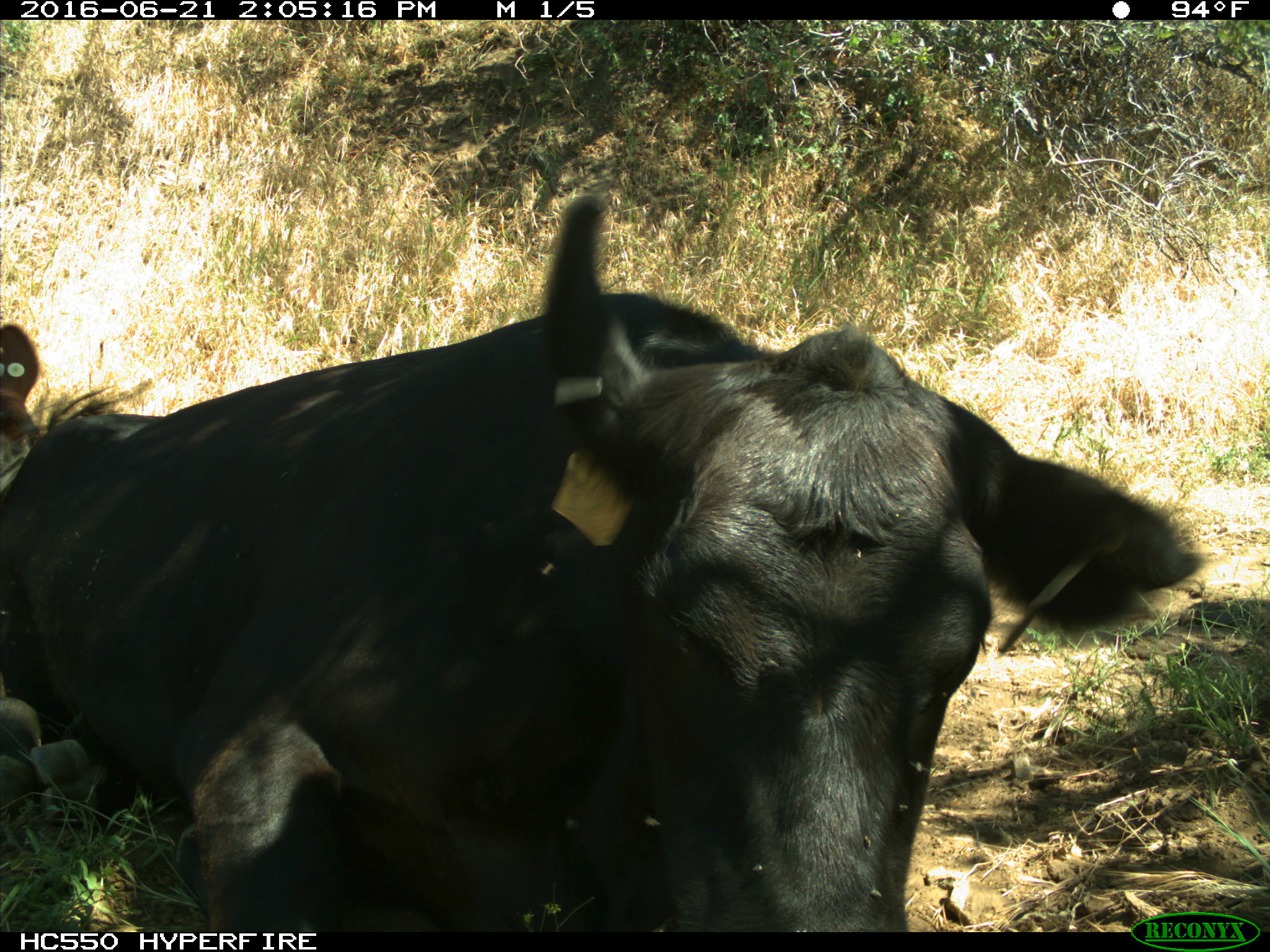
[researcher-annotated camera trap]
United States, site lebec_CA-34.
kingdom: Animalia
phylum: Chordata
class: Mammalia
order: Artiodactyla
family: Bovidae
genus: Bos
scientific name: Bos taurus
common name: domestic cow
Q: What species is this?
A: Bos taurus (domestic cow).